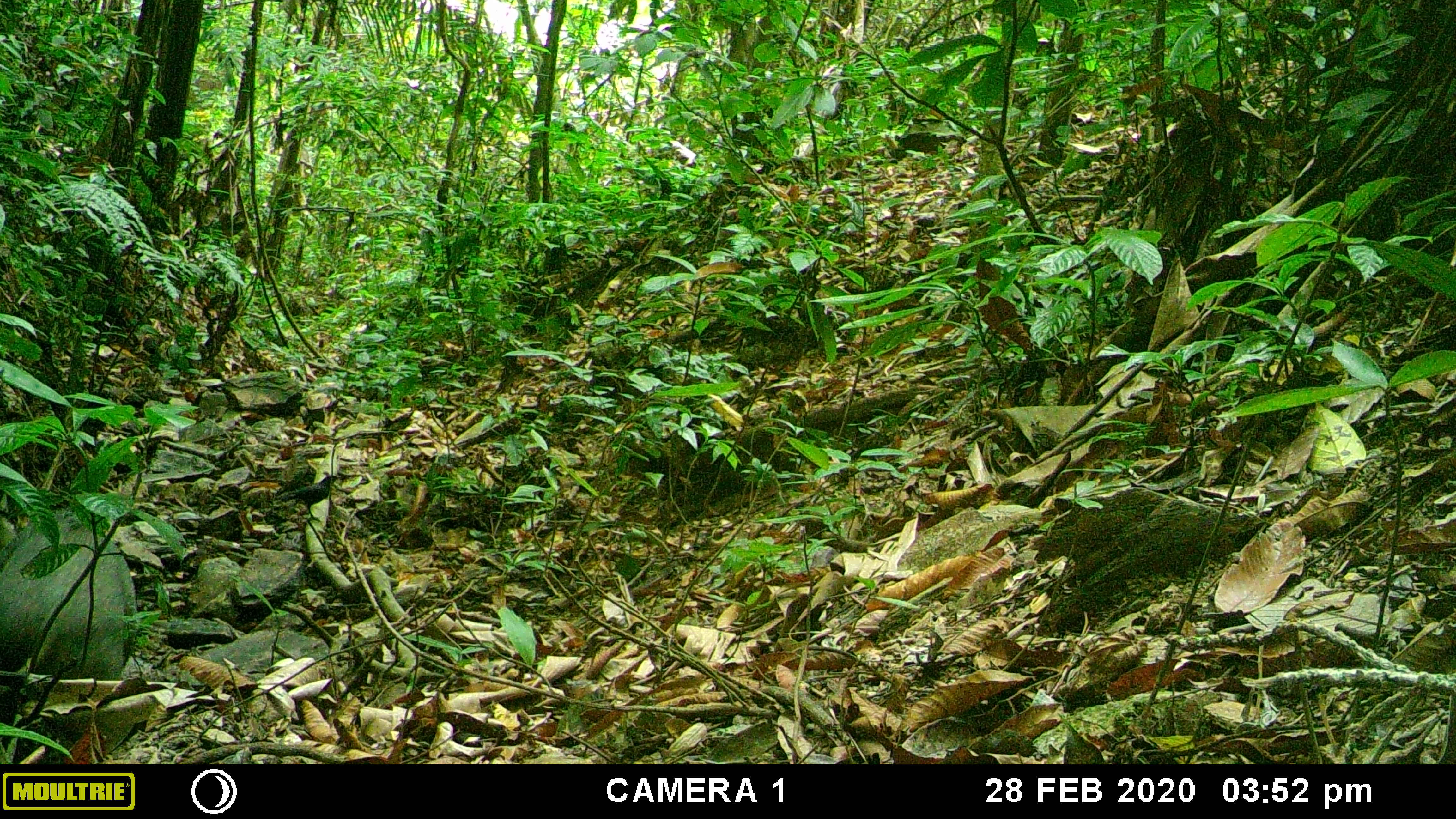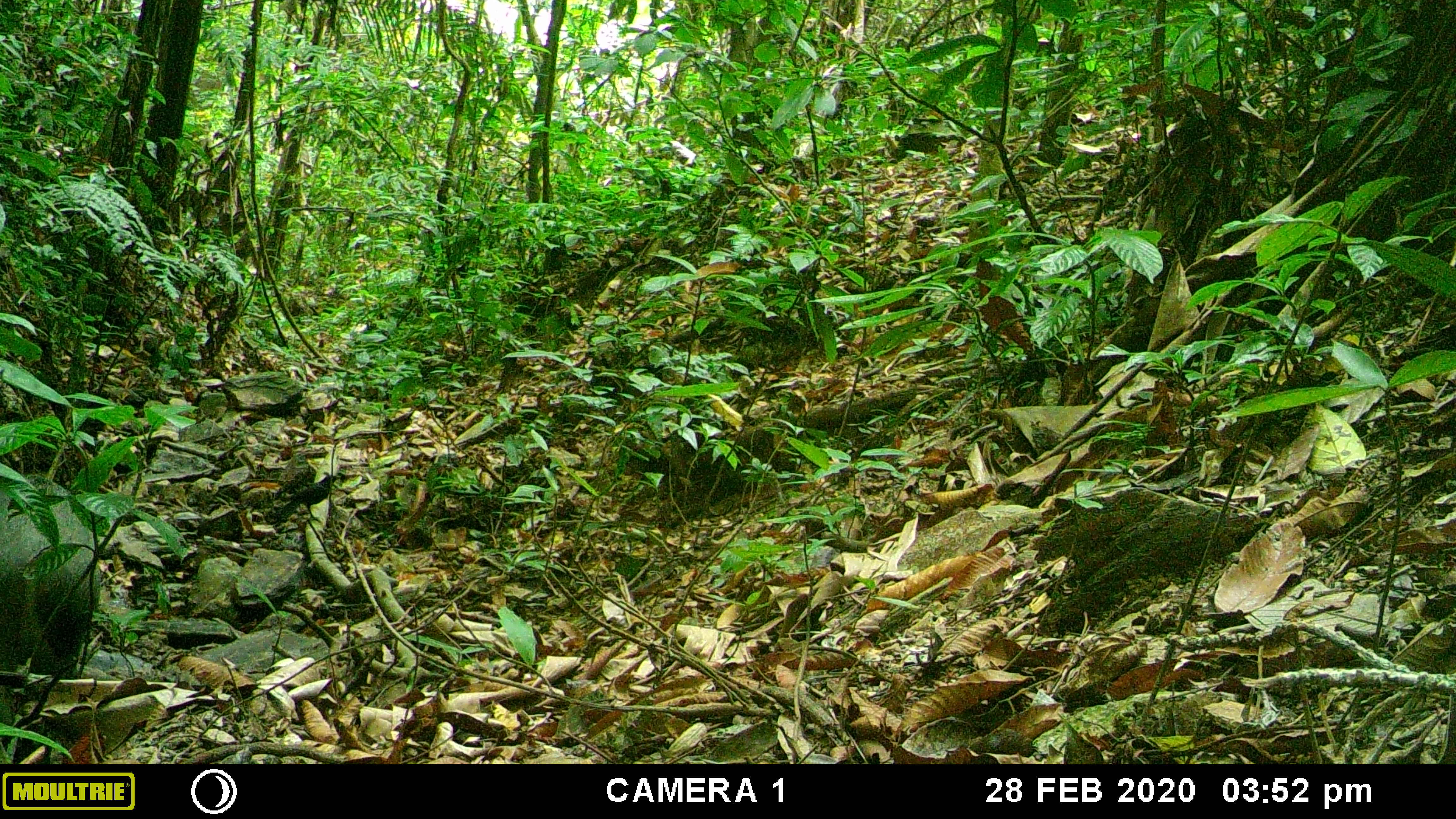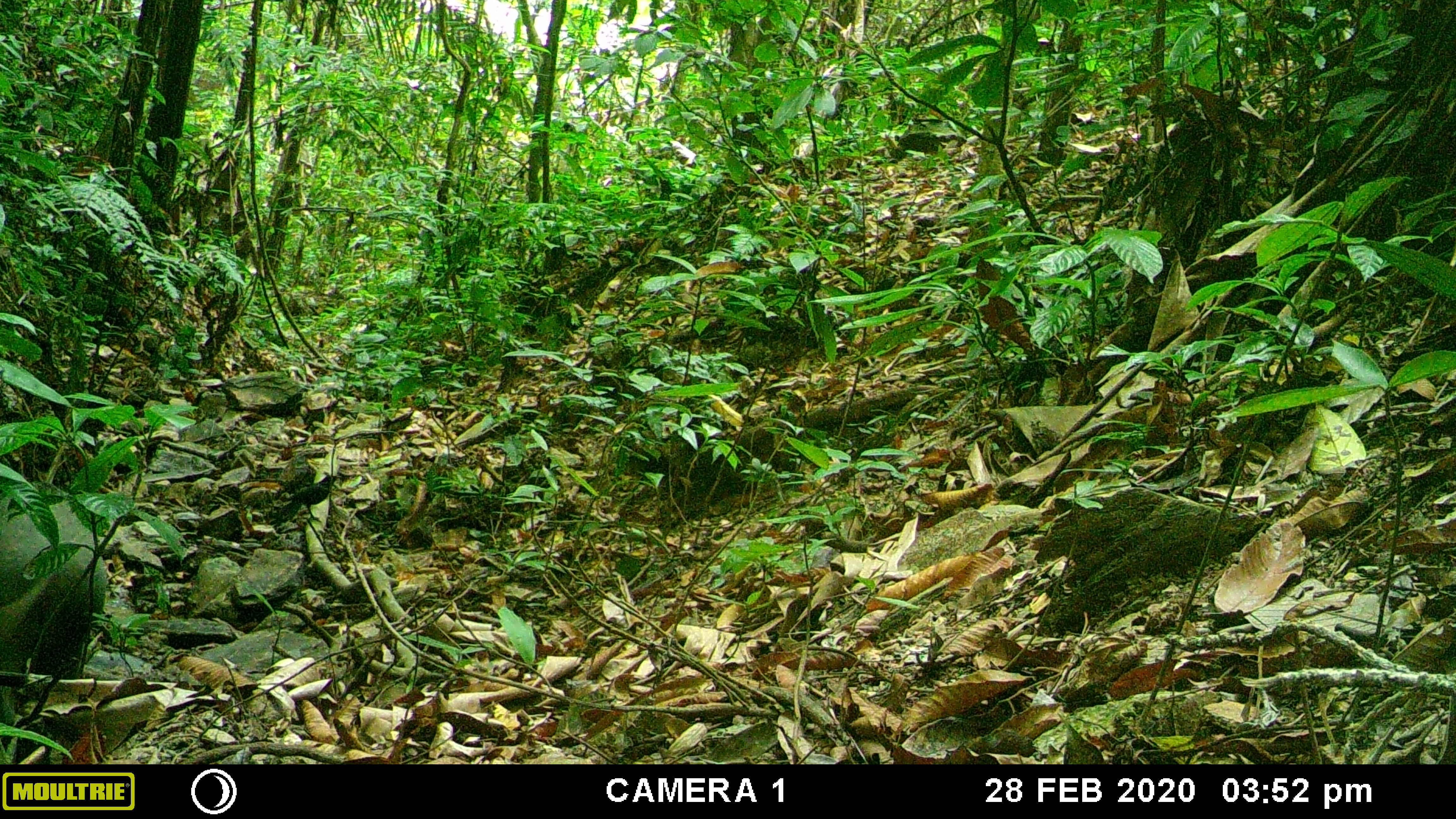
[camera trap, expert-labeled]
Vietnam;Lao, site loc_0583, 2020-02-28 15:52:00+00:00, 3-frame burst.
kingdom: Animalia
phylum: Chordata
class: Mammalia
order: Artiodactyla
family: Suidae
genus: Sus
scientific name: Sus scrofa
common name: eurasian wild pig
Eurasian wild pig (Sus scrofa). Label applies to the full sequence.